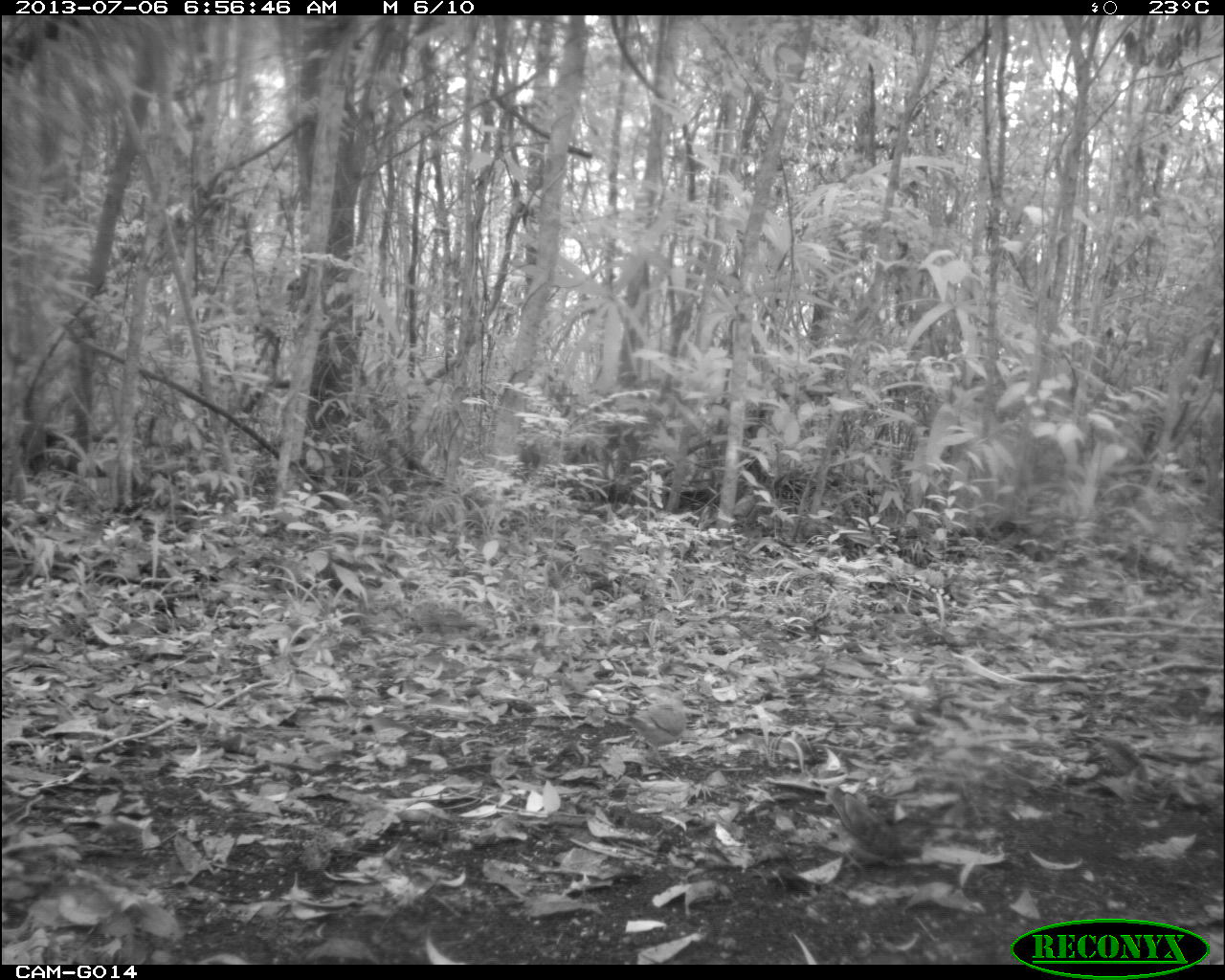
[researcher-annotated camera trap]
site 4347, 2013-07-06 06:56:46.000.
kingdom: Animalia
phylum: Chordata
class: Aves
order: Columbiformes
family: Columbidae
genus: Claravis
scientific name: Claravis pretiosa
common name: blue ground-dove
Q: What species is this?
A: Claravis pretiosa (blue ground-dove).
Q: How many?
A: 2.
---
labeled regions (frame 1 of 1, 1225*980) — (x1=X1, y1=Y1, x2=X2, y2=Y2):
claravis pretiosa: (x1=826, y1=784, x2=923, y2=875); (x1=619, y1=690, x2=686, y2=769)